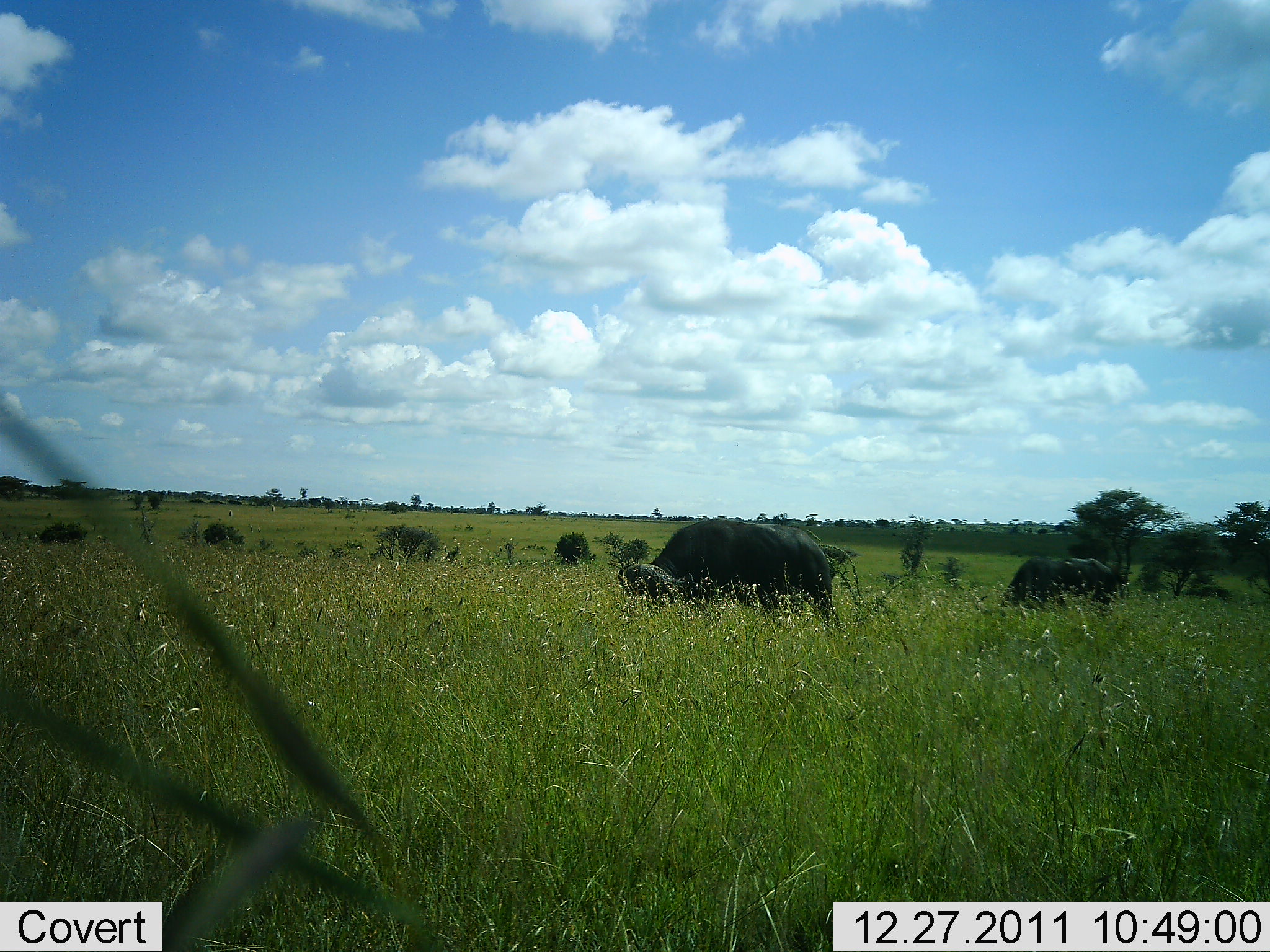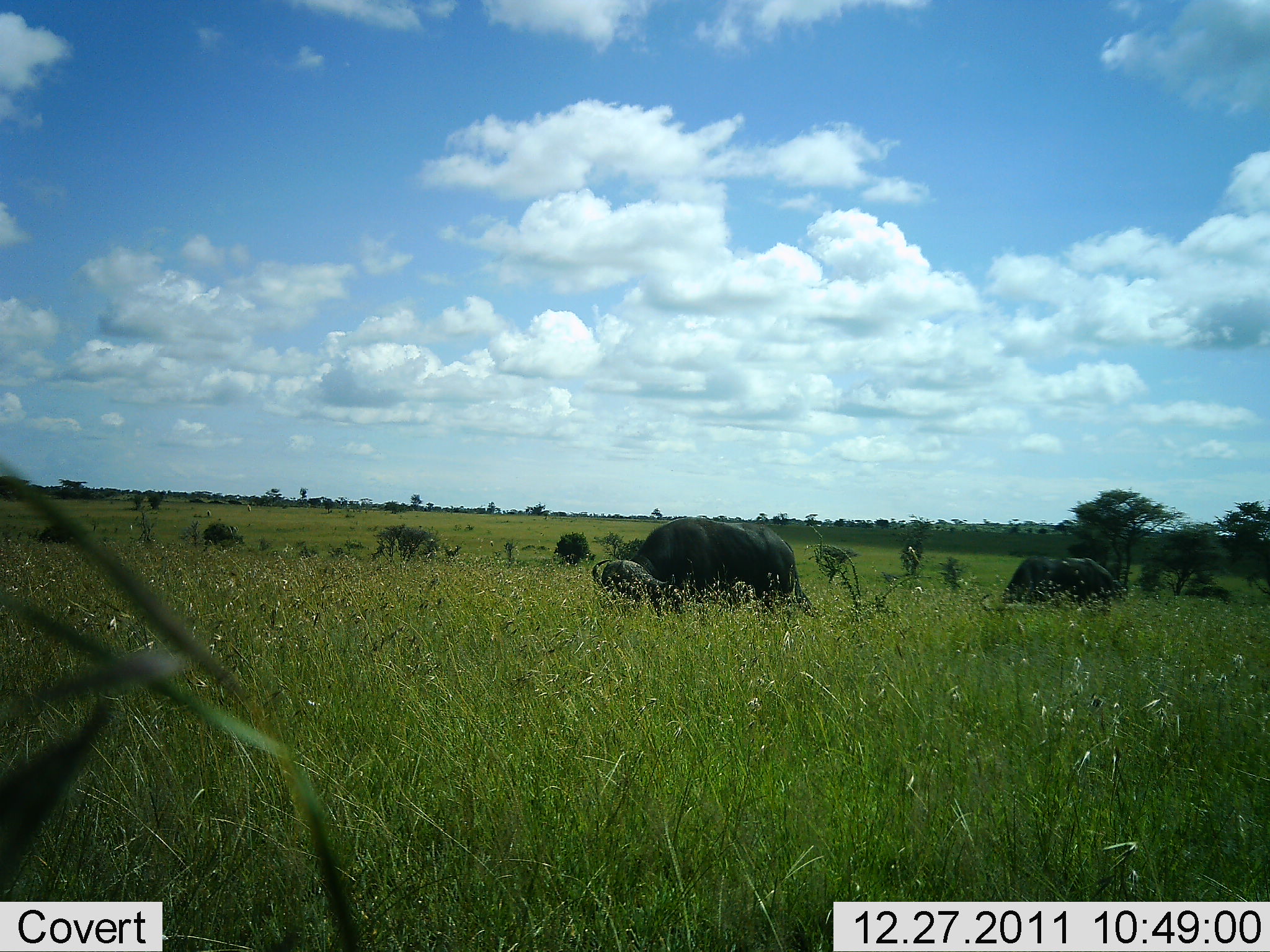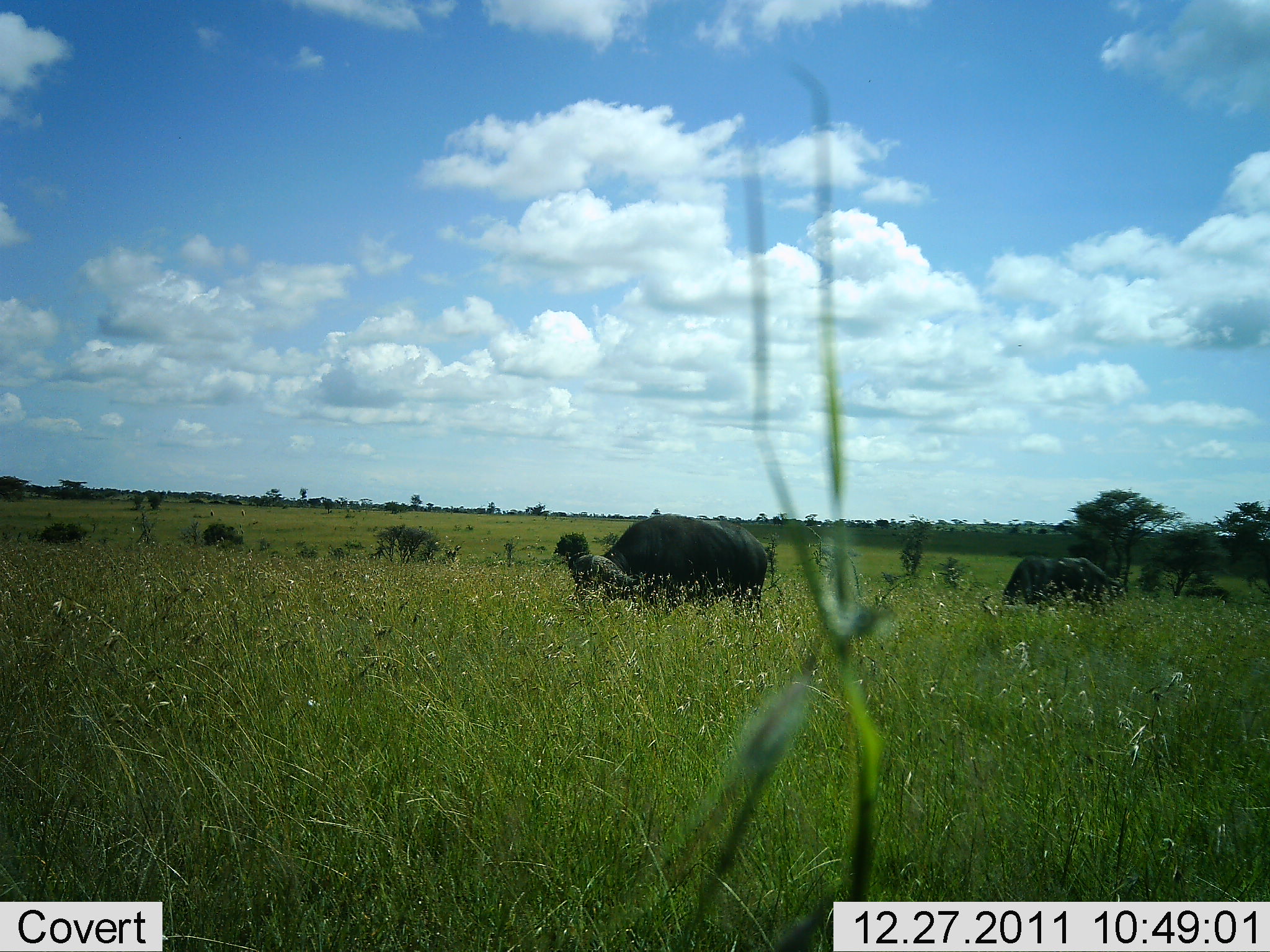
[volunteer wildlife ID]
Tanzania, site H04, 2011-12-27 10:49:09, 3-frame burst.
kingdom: Animalia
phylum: Chordata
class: Mammalia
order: Artiodactyla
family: Bovidae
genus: Syncerus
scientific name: Syncerus caffer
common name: cape buffalo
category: buffalo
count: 2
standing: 25%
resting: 0%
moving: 33%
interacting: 0%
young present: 0%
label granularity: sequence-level